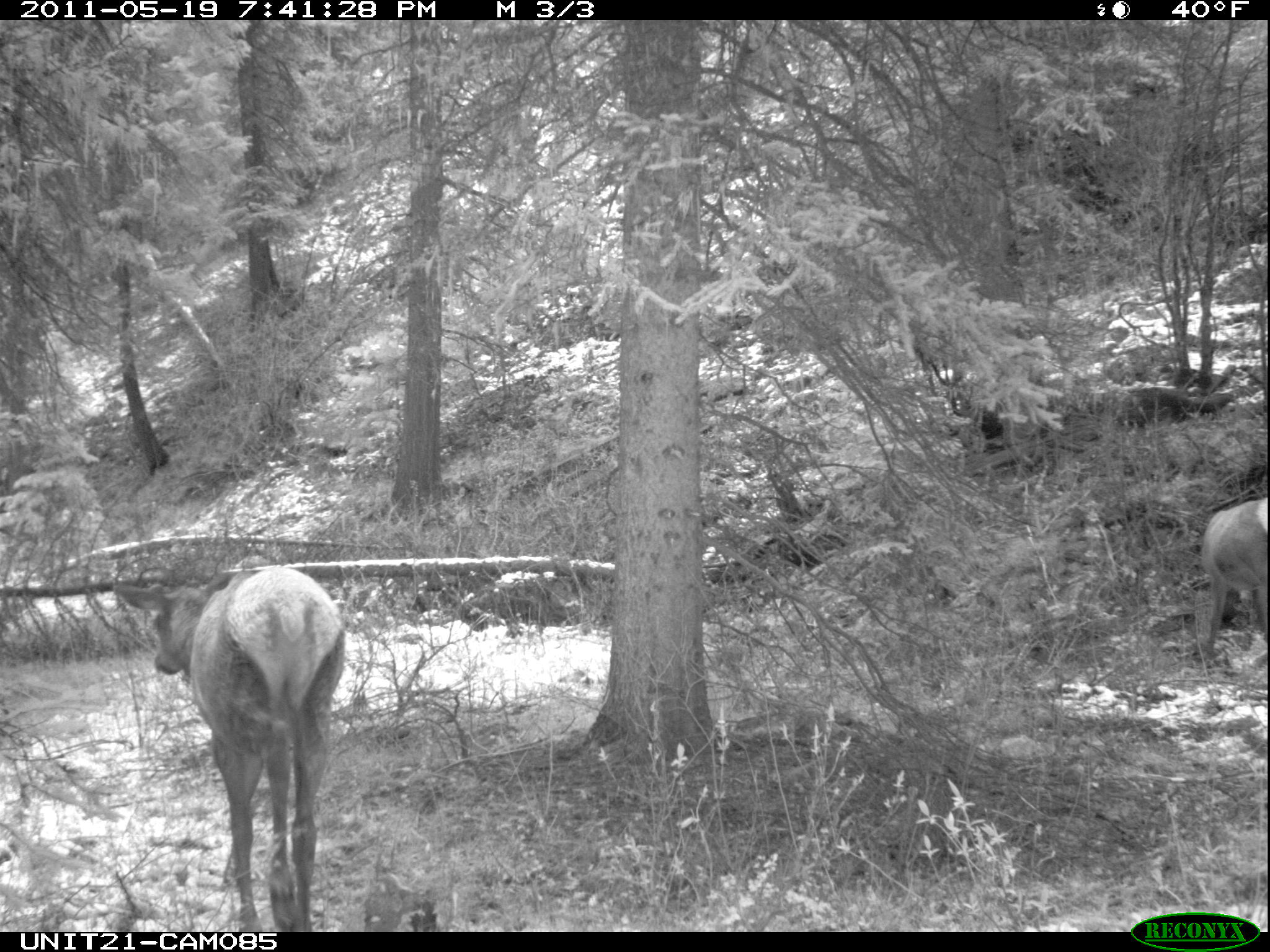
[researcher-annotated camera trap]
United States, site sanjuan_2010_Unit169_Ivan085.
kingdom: Animalia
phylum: Chordata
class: Mammalia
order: Artiodactyla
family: Cervidae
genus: Cervus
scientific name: Cervus elaphus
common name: red deer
Cervus elaphus (red deer).